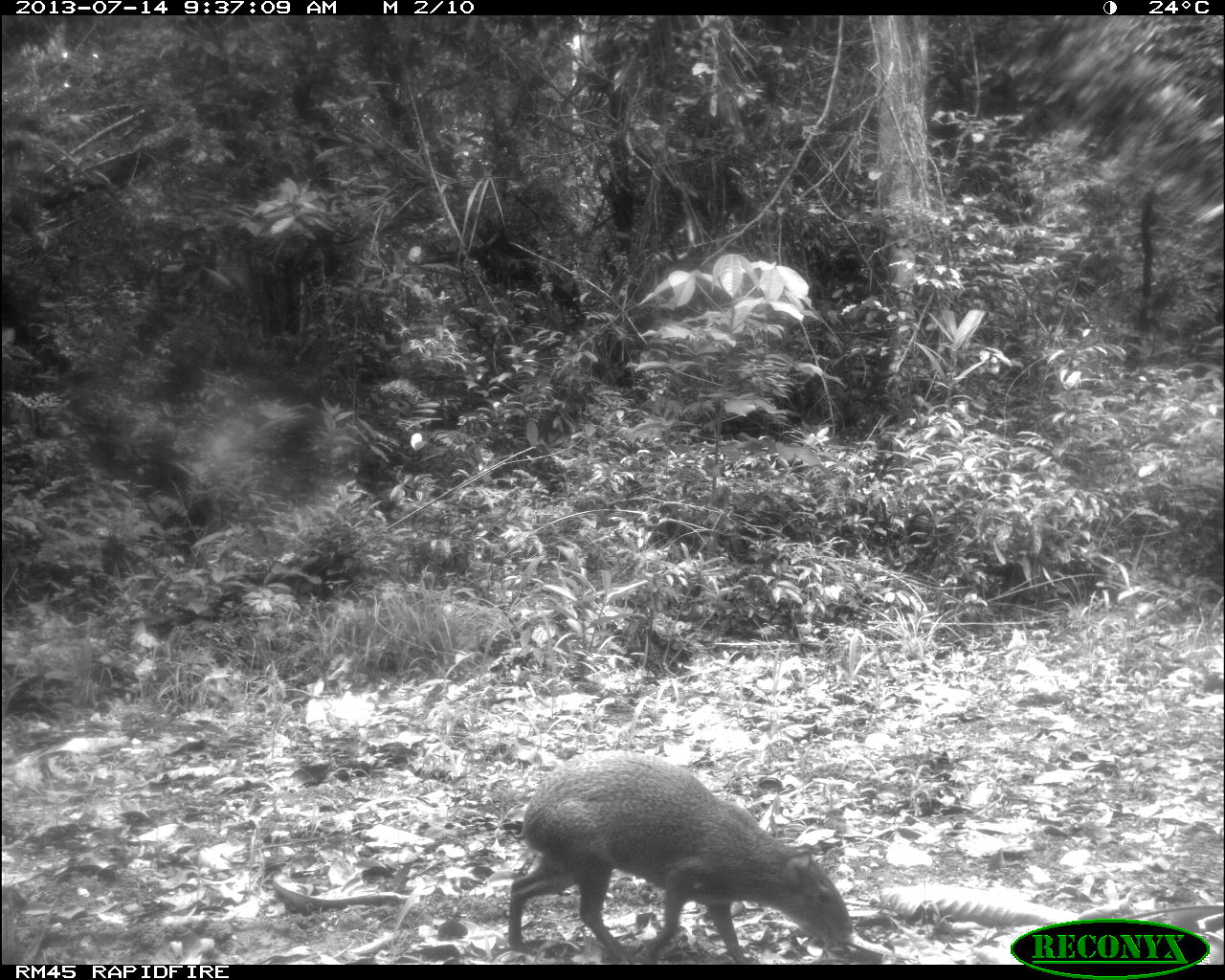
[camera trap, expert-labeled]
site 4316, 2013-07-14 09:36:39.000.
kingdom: Animalia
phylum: Chordata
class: Mammalia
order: Rodentia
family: Dasyproctidae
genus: Dasyprocta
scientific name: Dasyprocta punctata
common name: central american agouti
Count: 1.